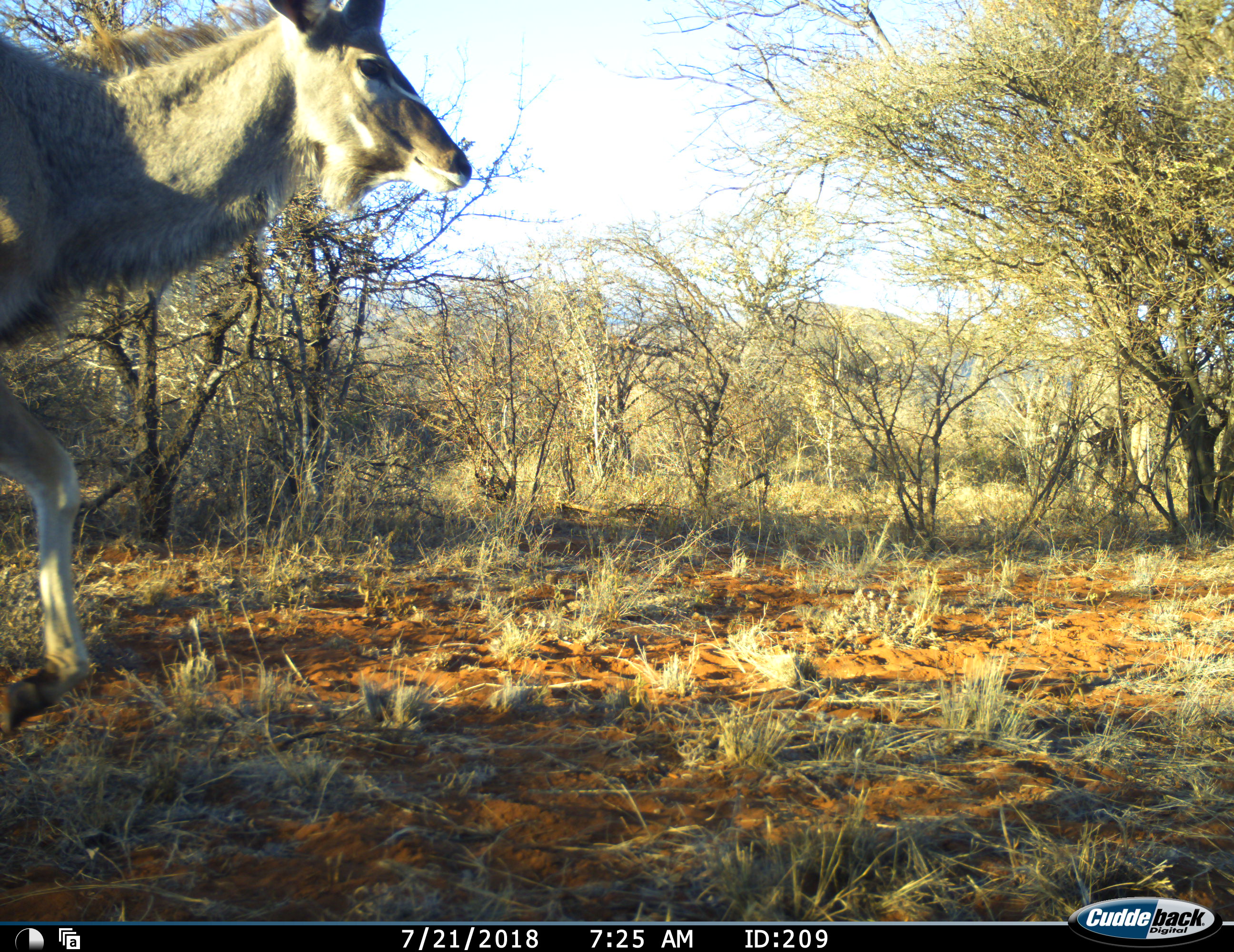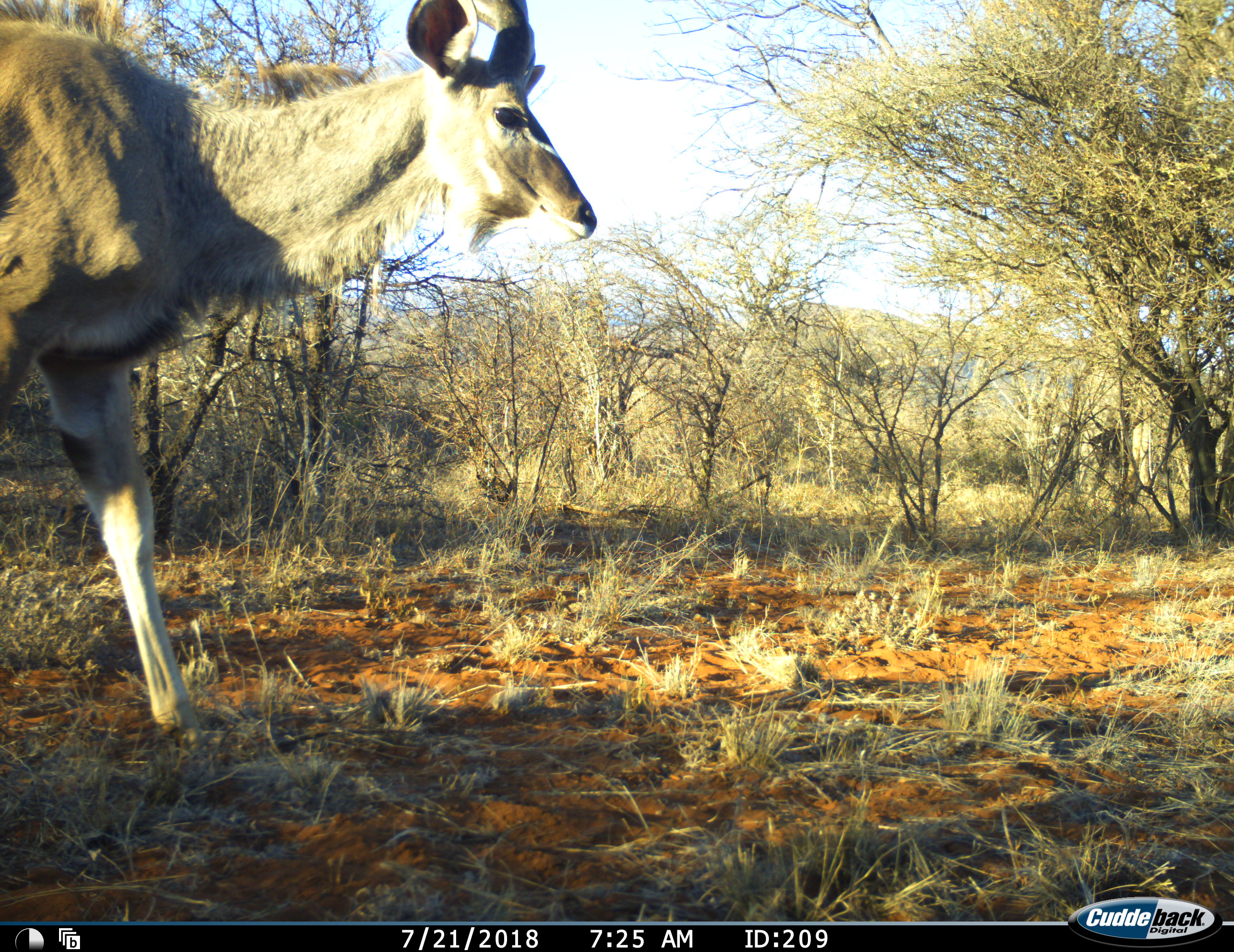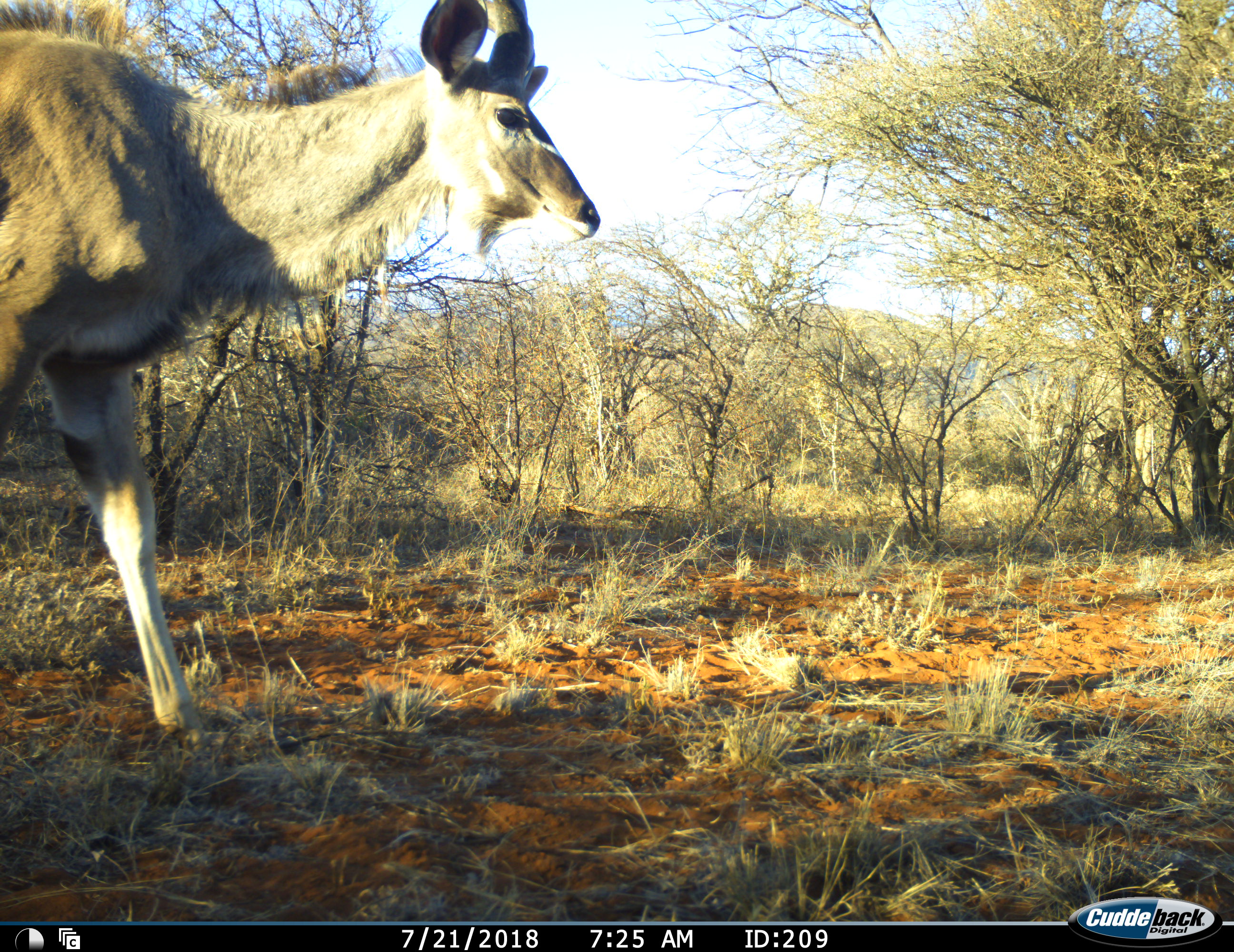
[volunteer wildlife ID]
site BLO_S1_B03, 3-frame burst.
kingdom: Animalia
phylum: Chordata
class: Mammalia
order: Artiodactyla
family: Bovidae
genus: Tragelaphus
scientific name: Tragelaphus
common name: kudu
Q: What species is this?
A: Kudu (Tragelaphus).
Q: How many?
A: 1.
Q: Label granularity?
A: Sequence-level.